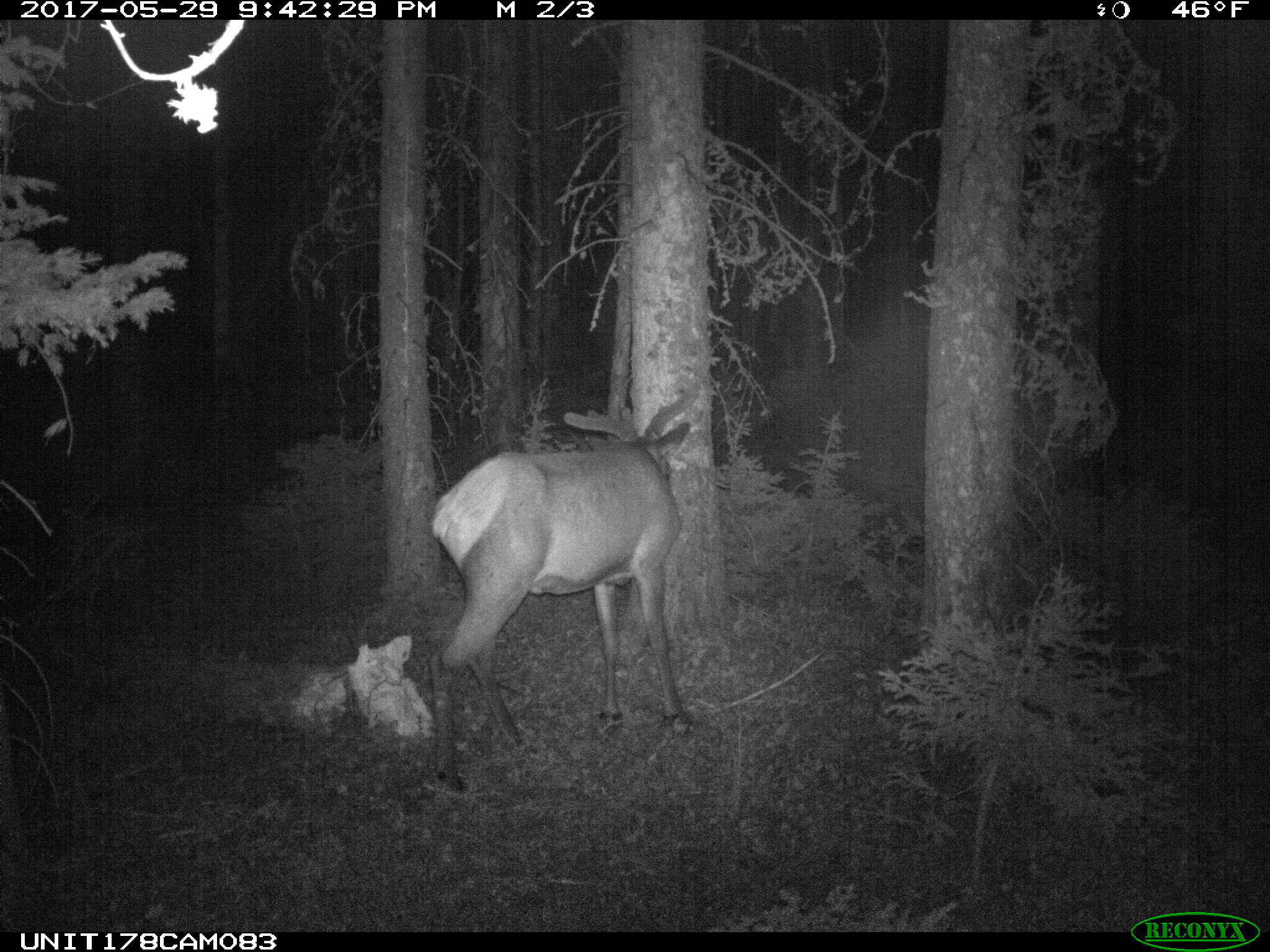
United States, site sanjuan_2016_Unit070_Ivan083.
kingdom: Animalia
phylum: Chordata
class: Mammalia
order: Artiodactyla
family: Cervidae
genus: Cervus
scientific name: Cervus elaphus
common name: red deer